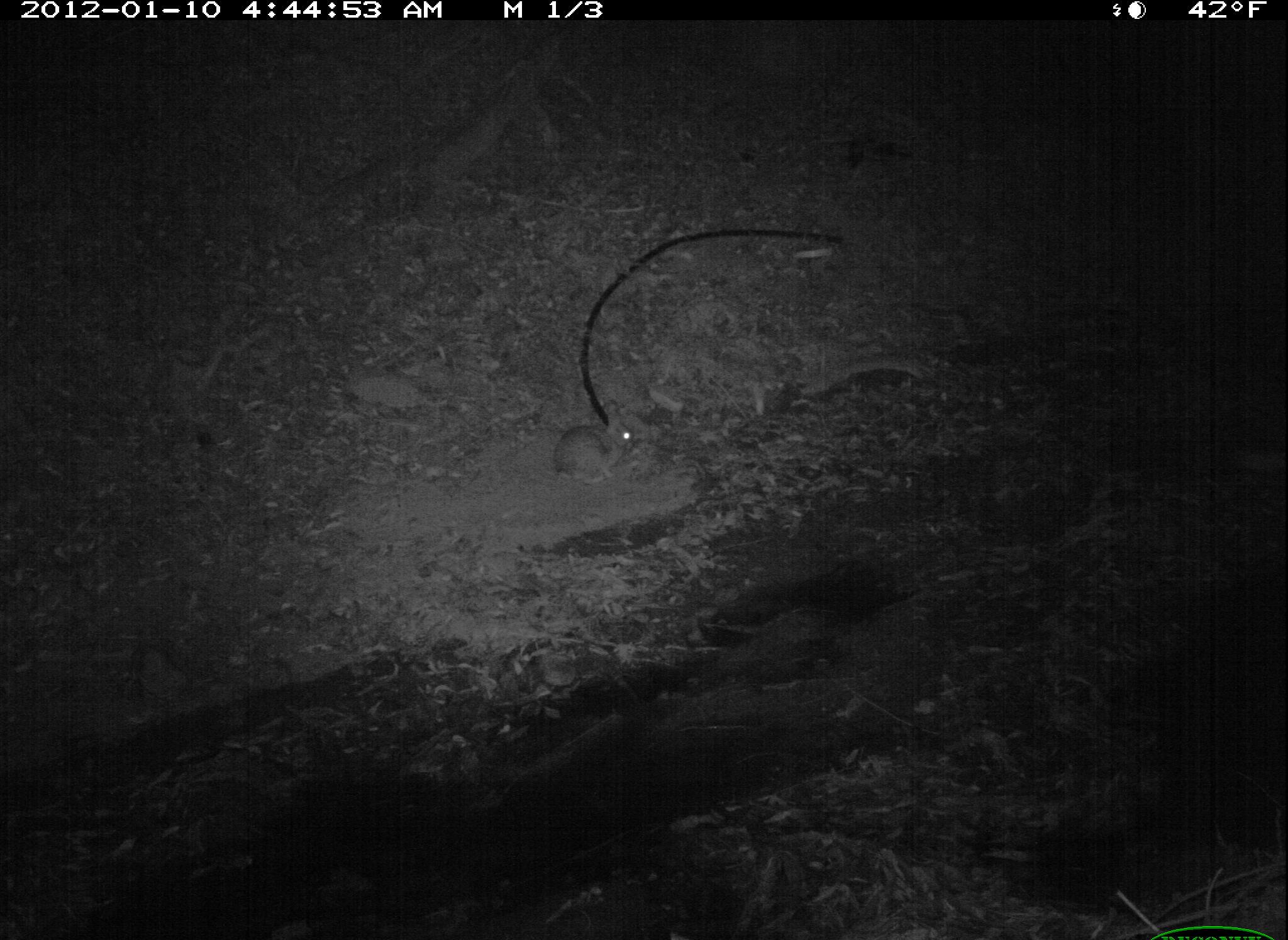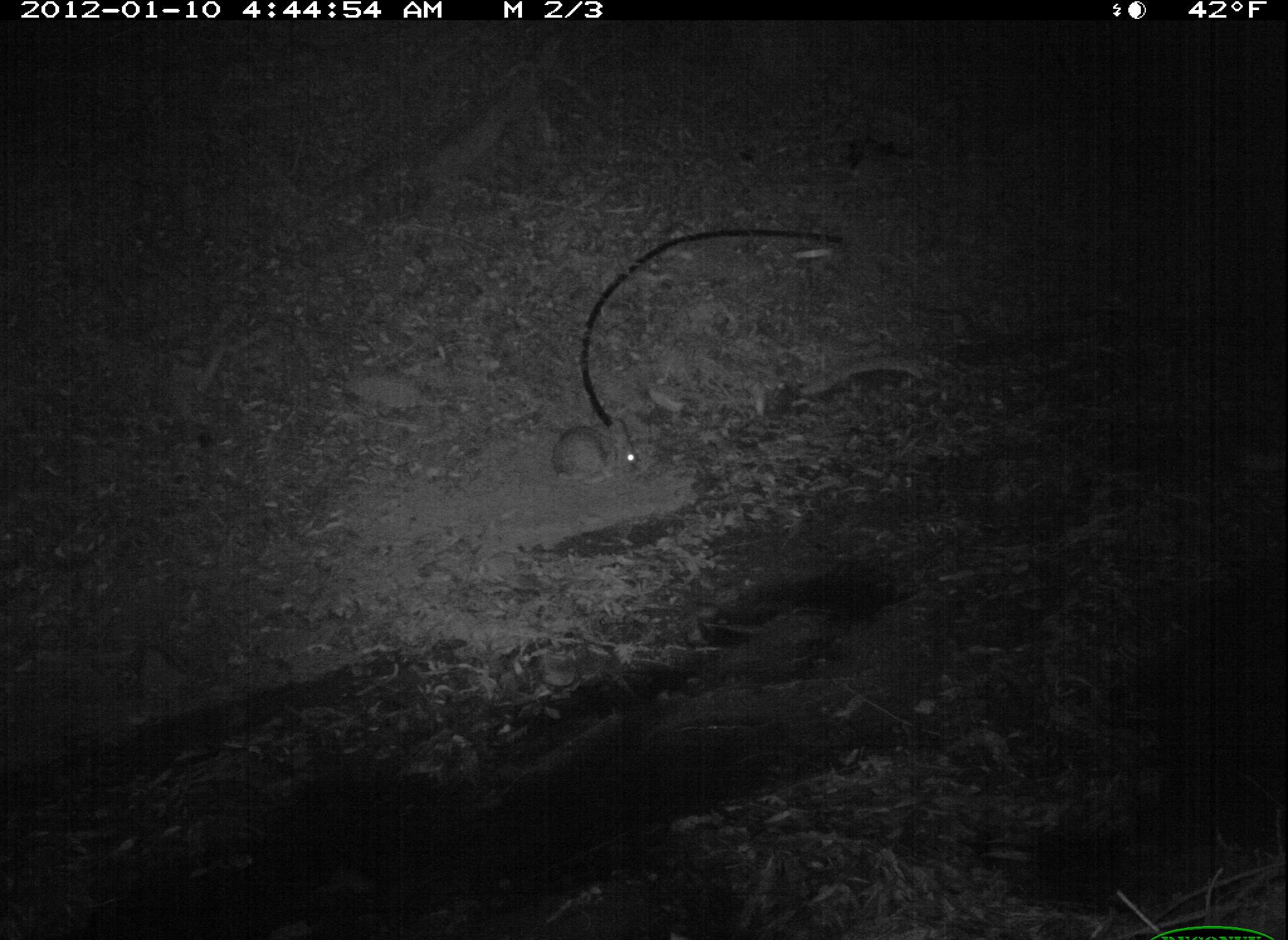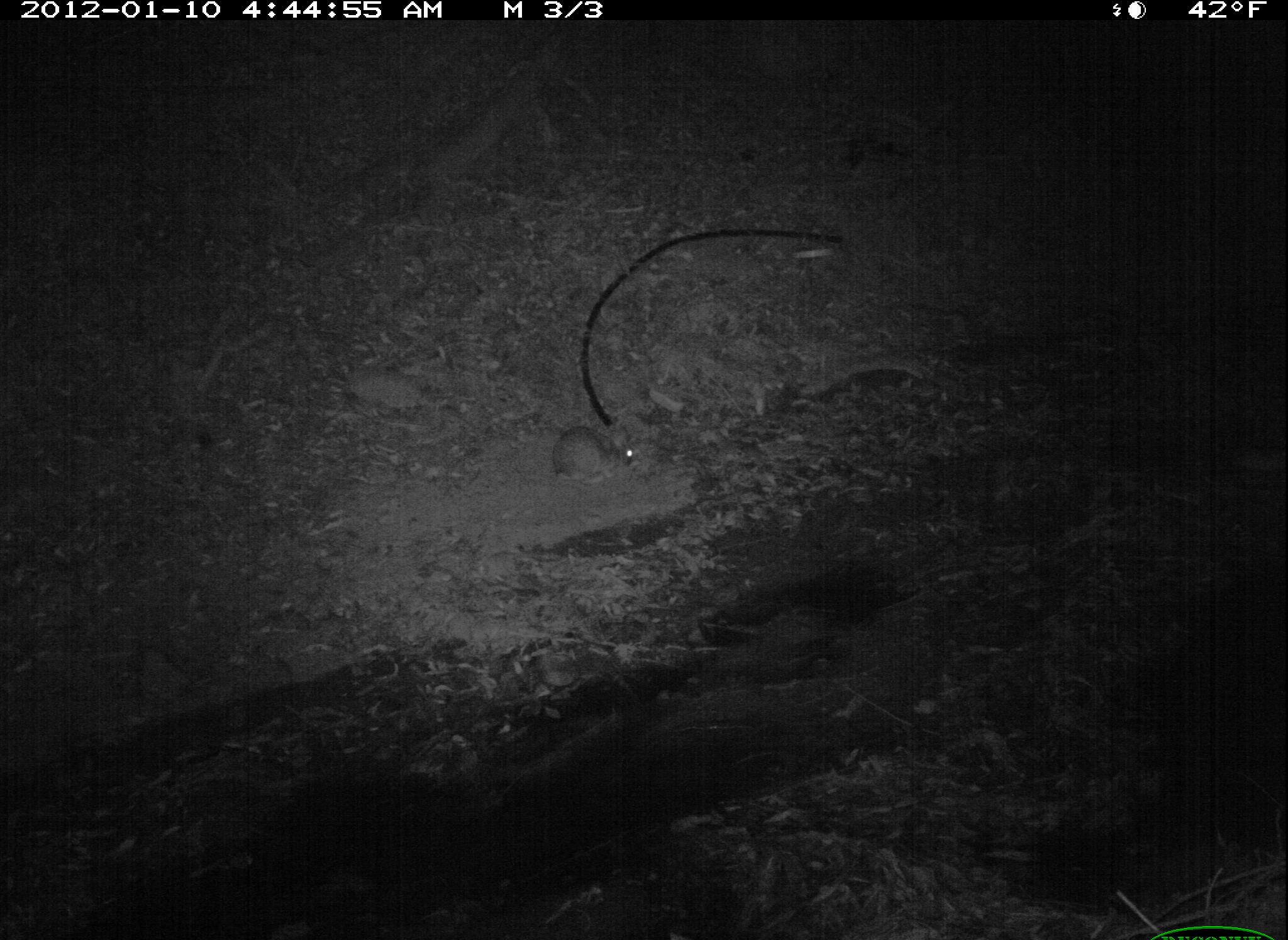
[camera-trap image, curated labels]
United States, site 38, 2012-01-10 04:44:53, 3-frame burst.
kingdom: Animalia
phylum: Chordata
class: Mammalia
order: Lagomorpha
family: Leporidae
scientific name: Leporidae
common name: rabbits and hares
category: rabbit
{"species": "rabbit (rabbits and hares) (Leporidae)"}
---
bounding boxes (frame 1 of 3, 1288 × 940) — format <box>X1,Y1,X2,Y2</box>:
rabbit: <box>547,396,639,494</box>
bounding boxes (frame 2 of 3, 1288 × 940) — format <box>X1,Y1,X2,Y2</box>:
rabbit: <box>539,412,650,506</box>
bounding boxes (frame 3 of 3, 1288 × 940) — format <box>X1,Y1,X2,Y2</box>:
rabbit: <box>543,417,660,506</box>